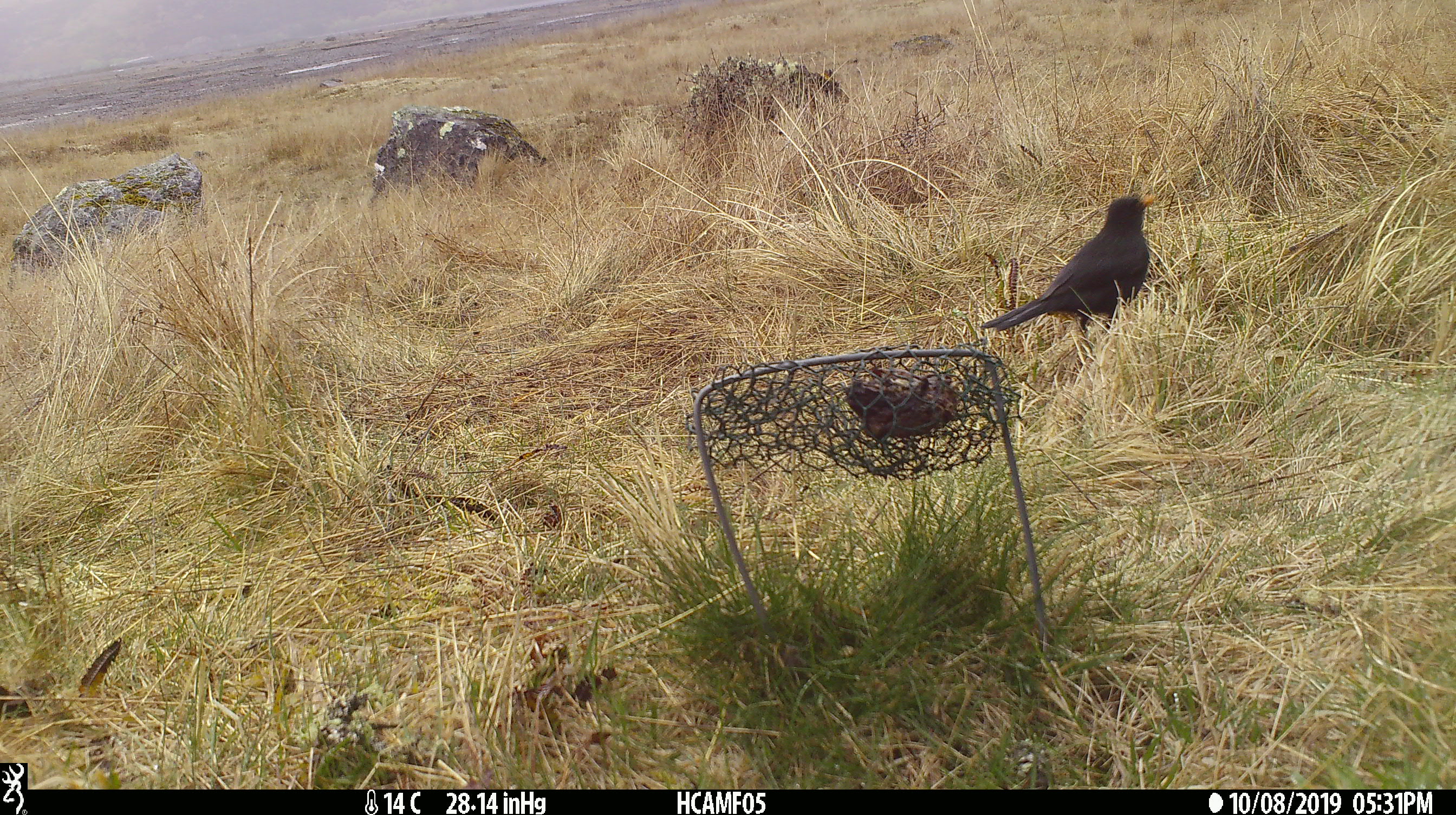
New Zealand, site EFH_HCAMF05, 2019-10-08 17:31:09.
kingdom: Animalia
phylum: Chordata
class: Aves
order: Passeriformes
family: Turdidae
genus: Turdus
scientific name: Turdus merula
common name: eurasian blackbird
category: blackbird